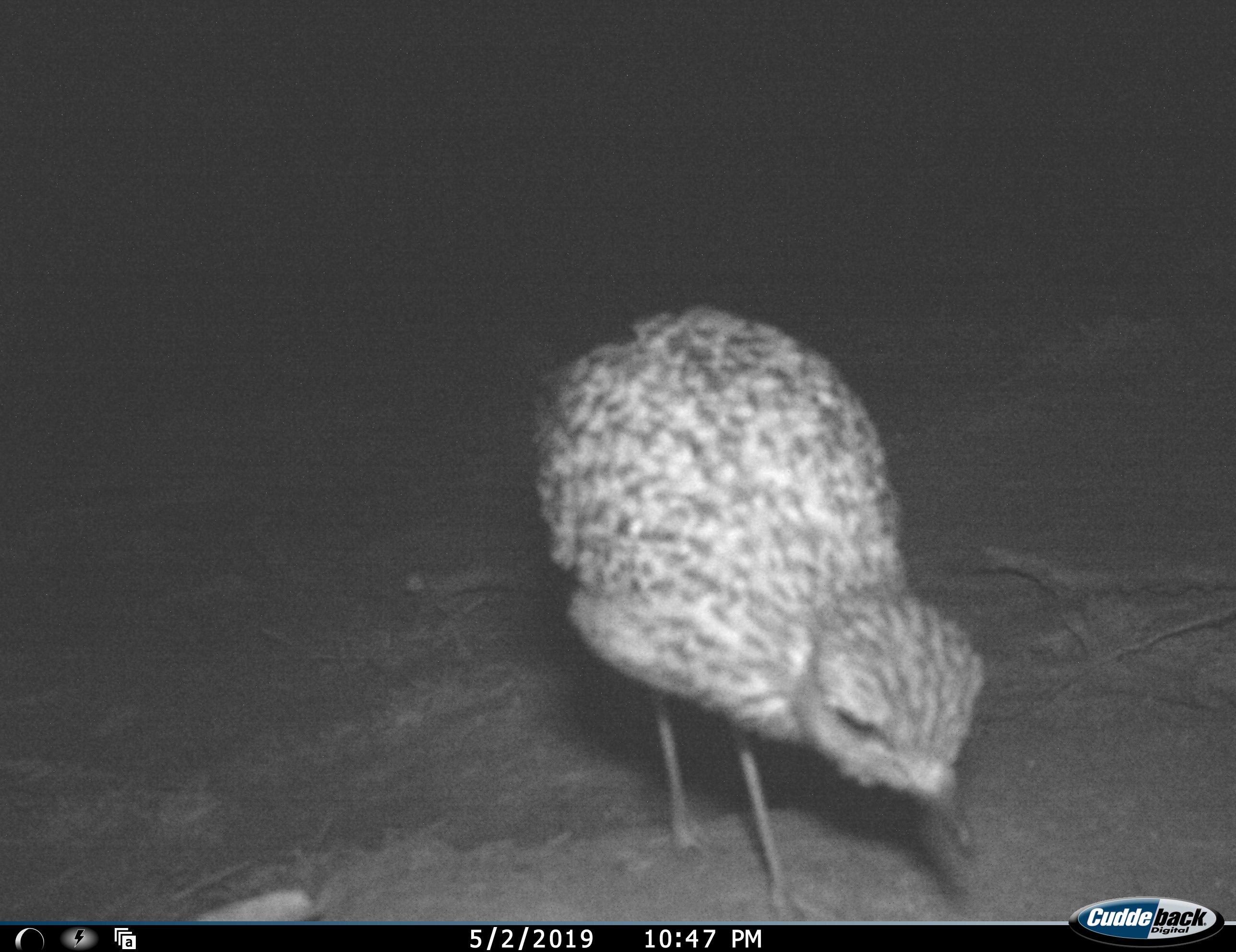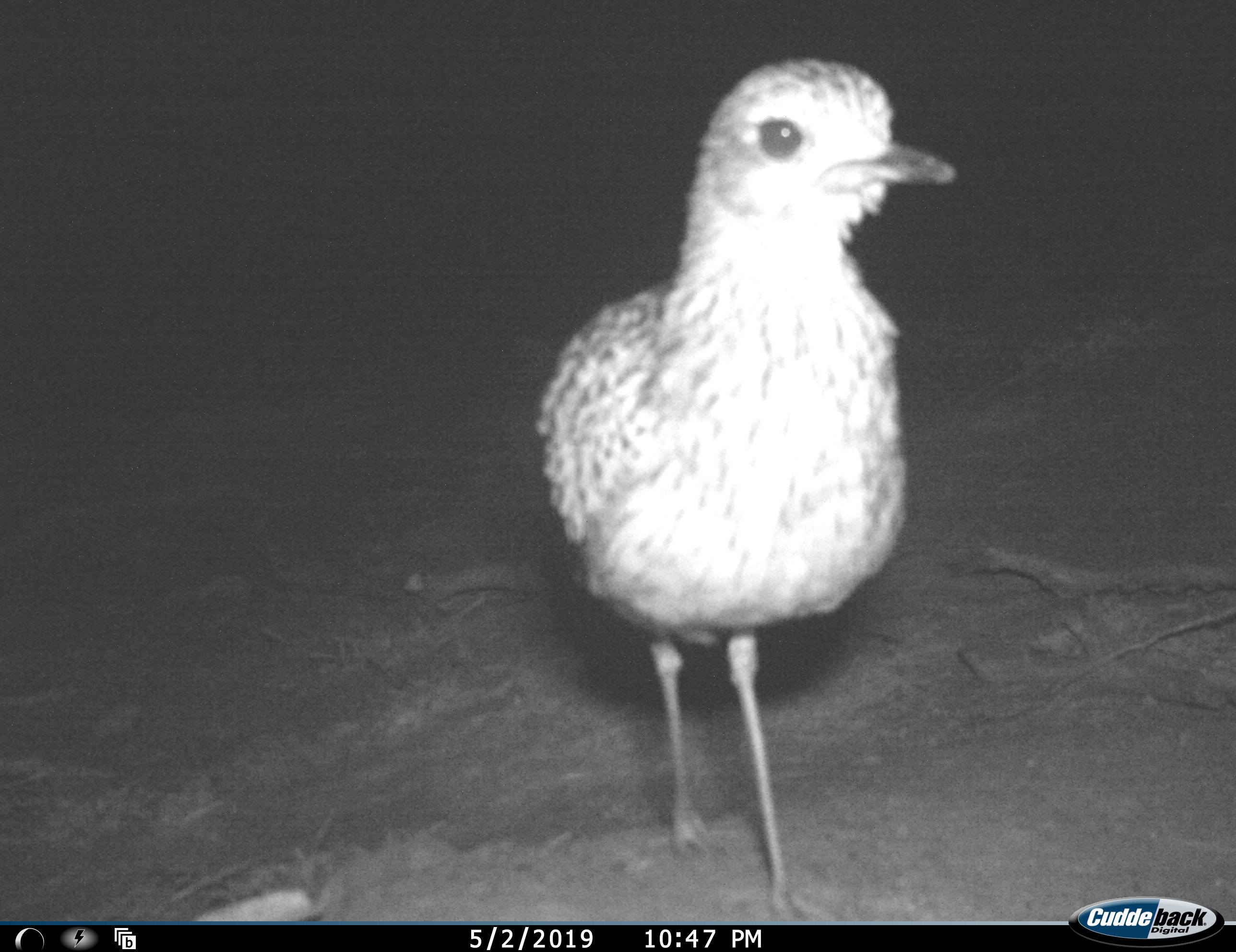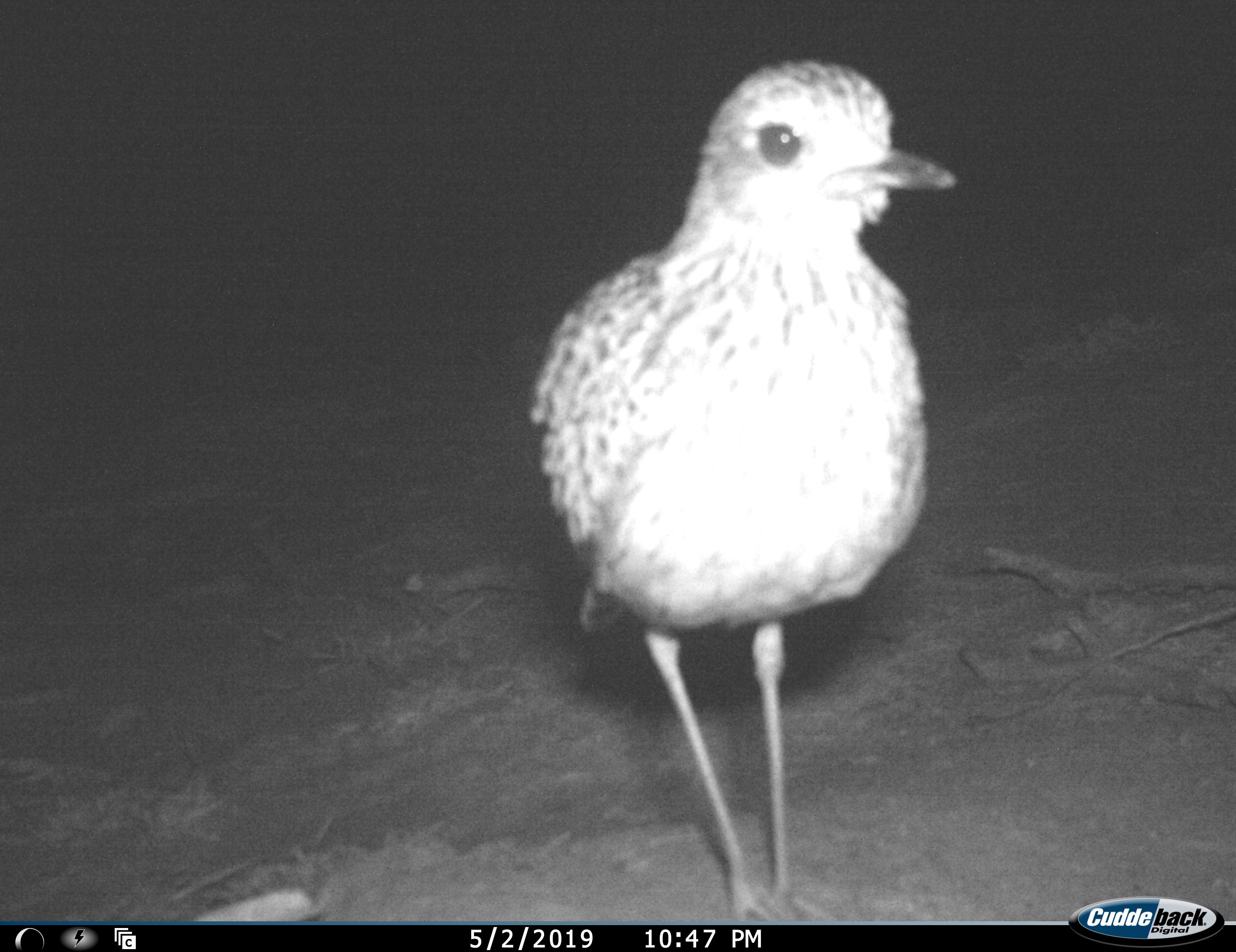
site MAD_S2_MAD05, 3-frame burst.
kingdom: Animalia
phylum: Chordata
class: Aves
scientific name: Aves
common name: bird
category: birdother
Birdother (bird) (Aves), count 1. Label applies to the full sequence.